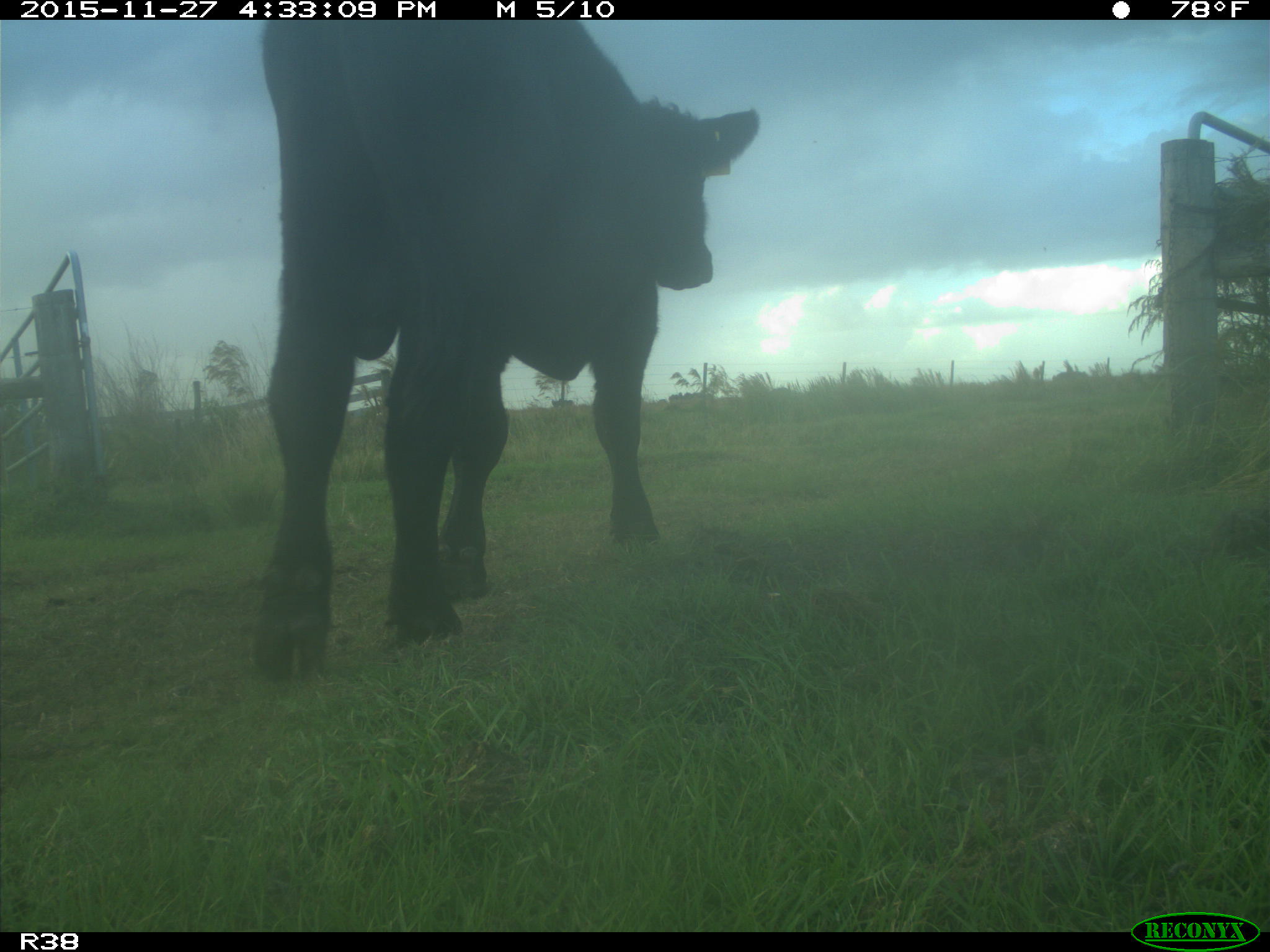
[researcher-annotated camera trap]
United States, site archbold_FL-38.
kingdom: Animalia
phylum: Chordata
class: Mammalia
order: Artiodactyla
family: Bovidae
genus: Bos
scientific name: Bos taurus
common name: domestic cow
Bos taurus (domestic cow).